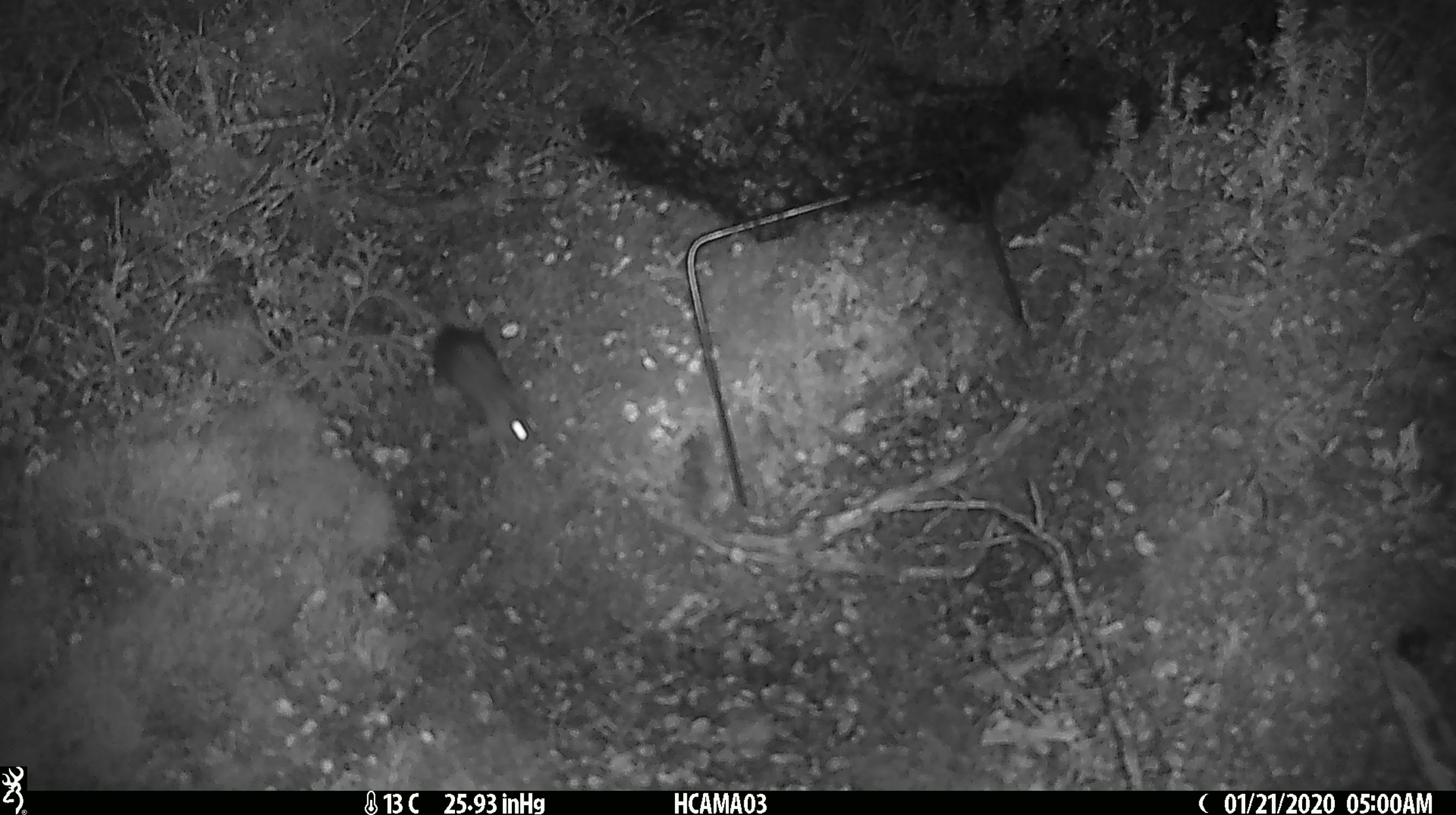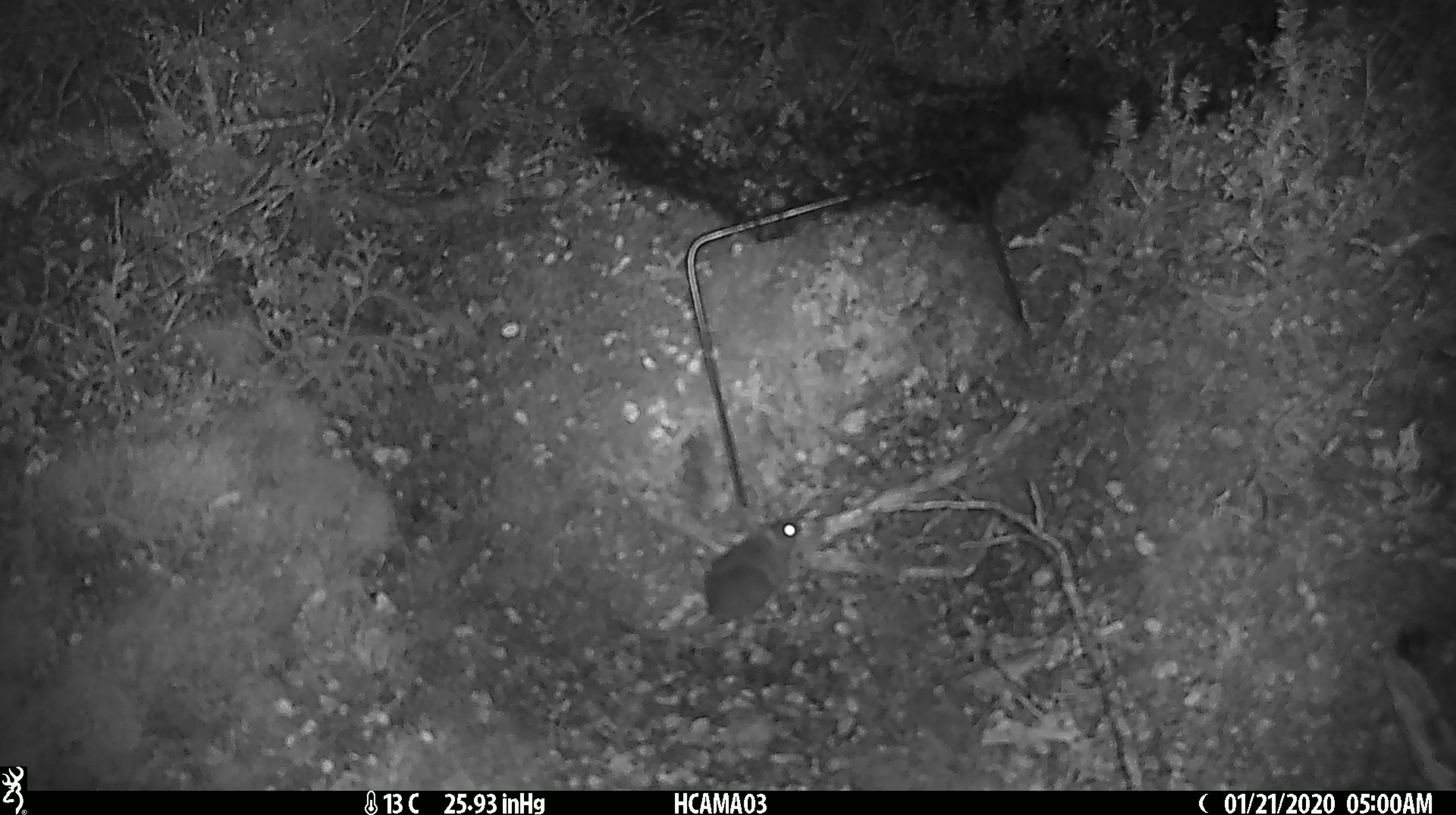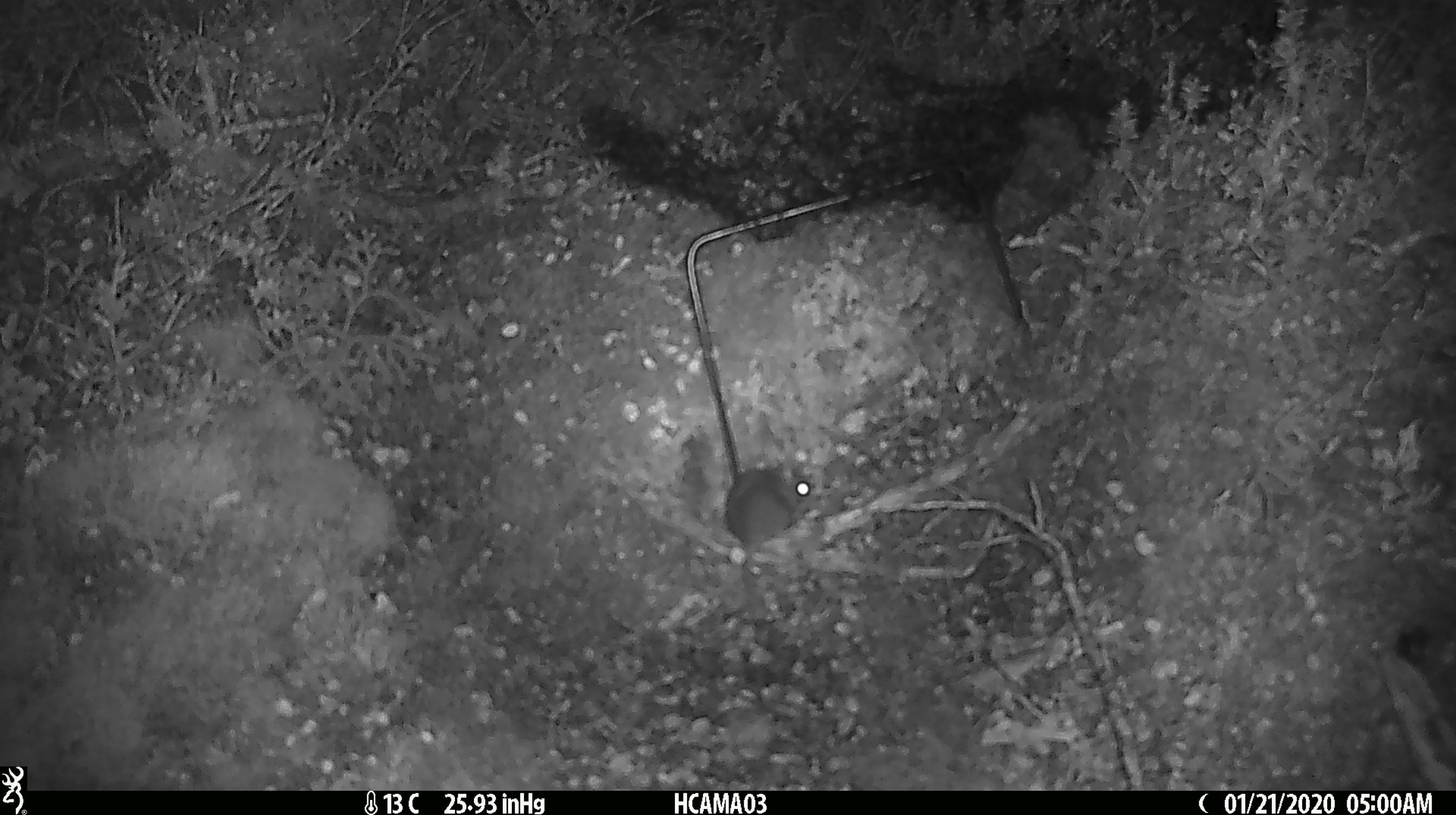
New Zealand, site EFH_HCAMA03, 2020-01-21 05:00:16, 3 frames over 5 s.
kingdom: Animalia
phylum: Chordata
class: Mammalia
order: Rodentia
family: Muridae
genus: Mus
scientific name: Mus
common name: mouse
Mouse (Mus).